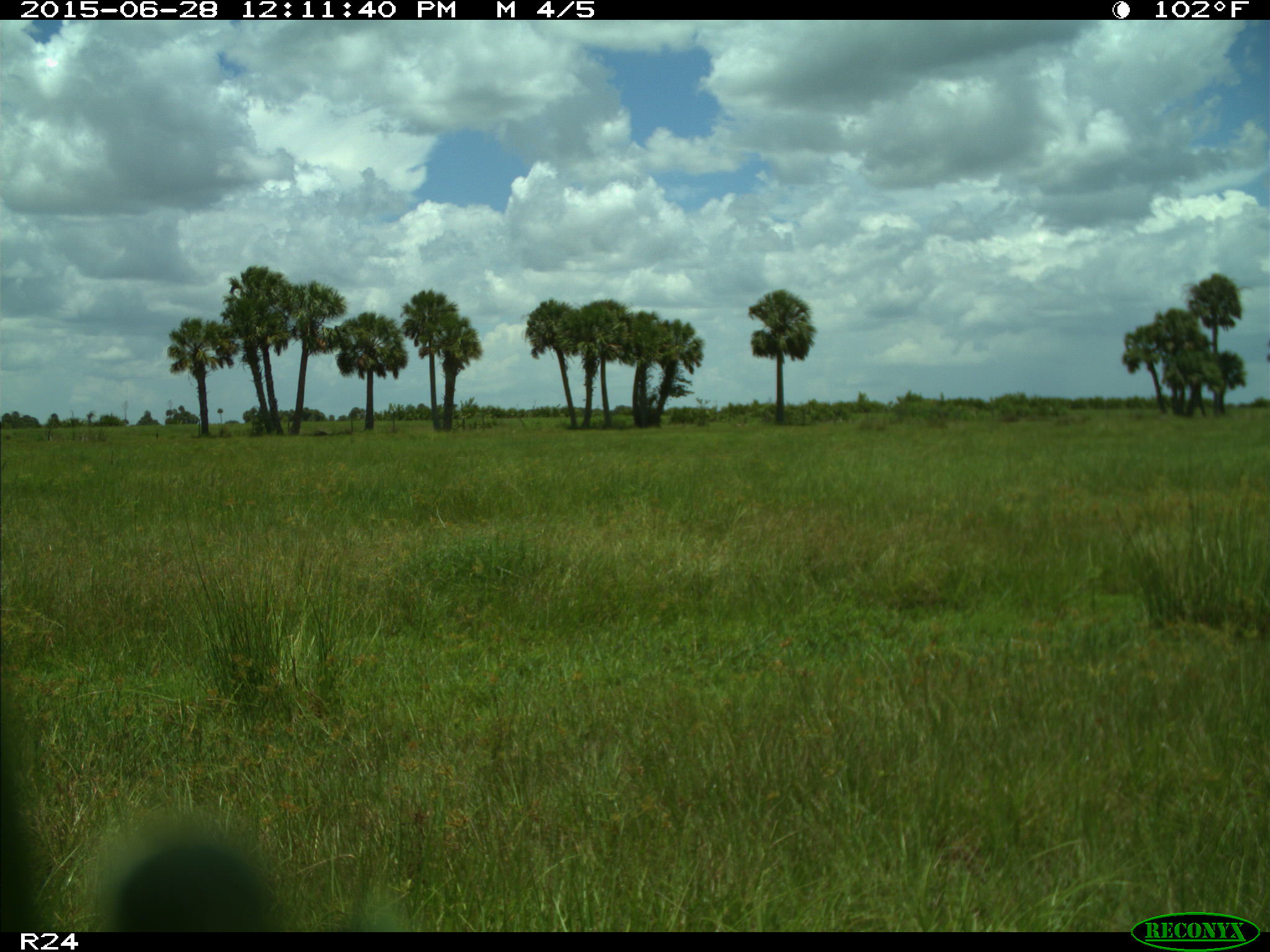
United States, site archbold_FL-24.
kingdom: Animalia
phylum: Chordata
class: Mammalia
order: Artiodactyla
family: Bovidae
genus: Bos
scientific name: Bos taurus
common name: domestic cow